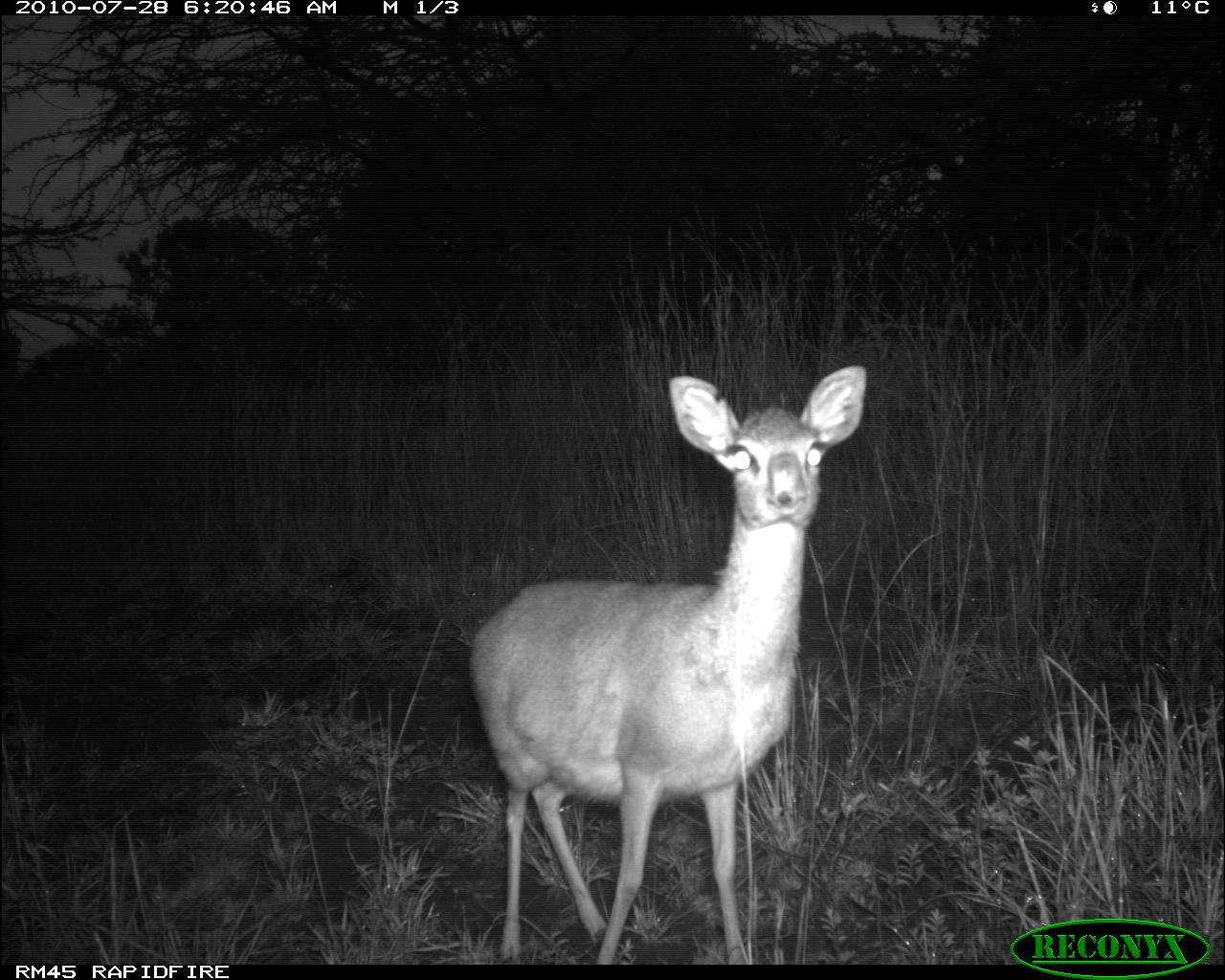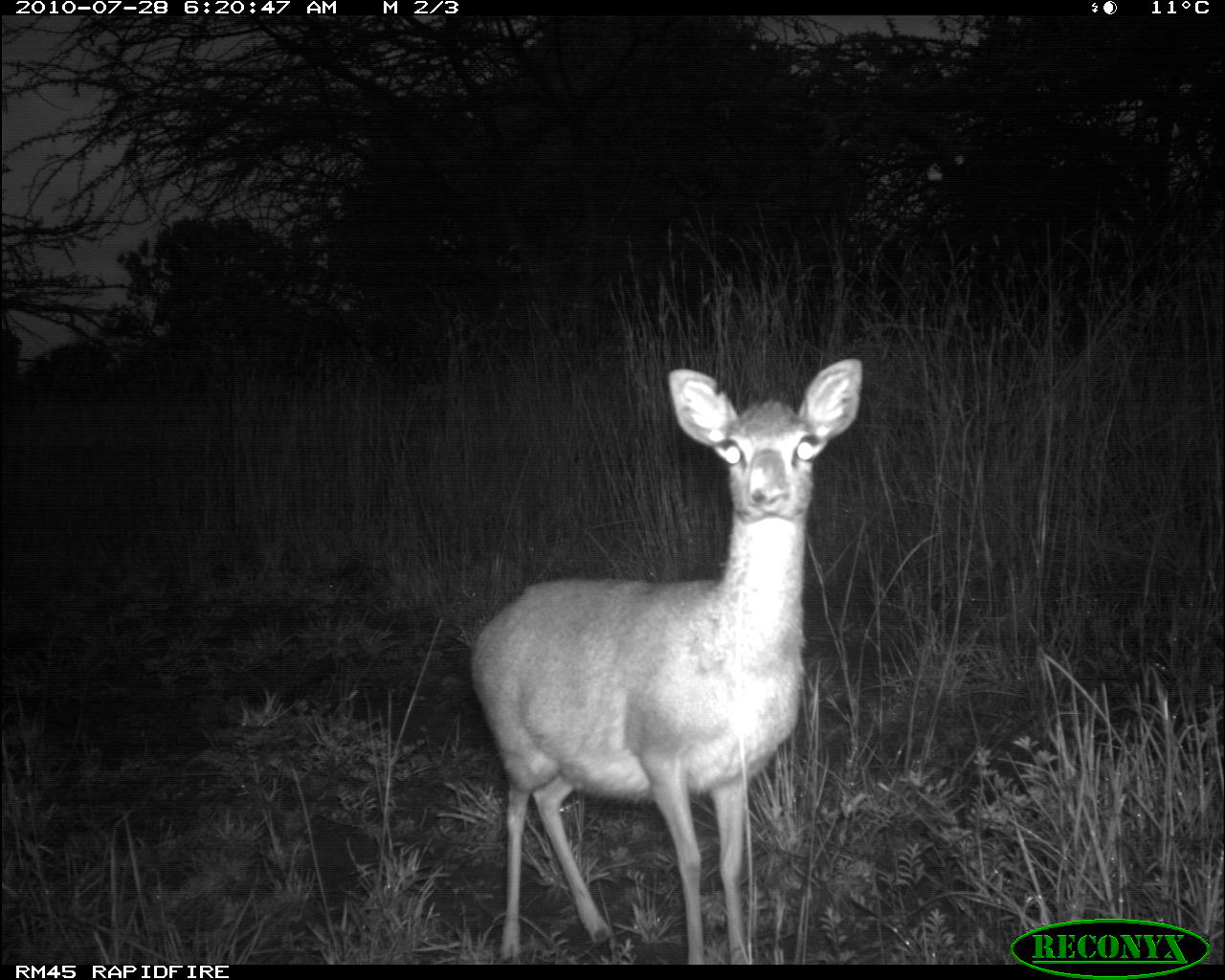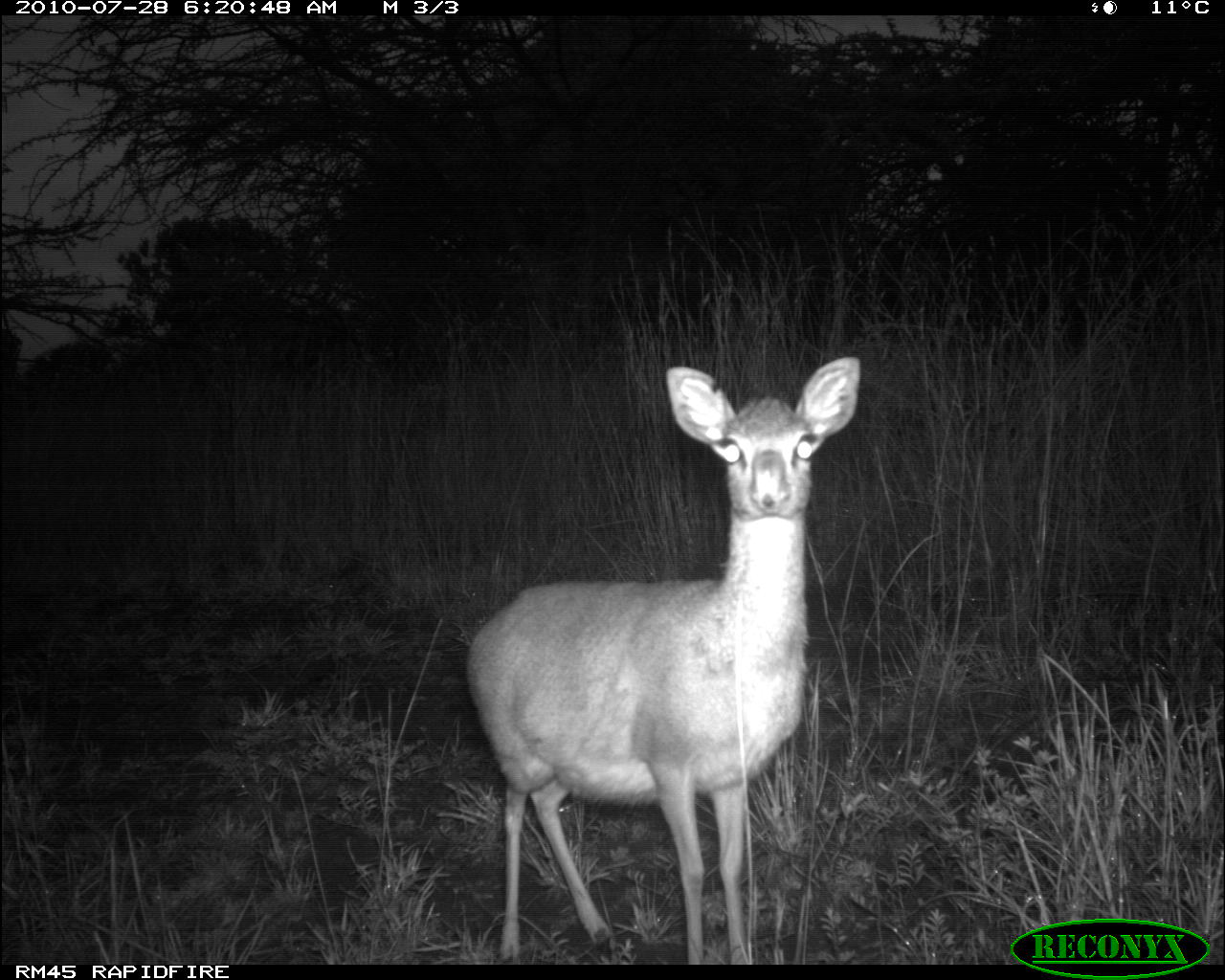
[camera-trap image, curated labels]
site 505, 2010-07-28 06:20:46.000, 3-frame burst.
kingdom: Animalia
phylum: Chordata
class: Mammalia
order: Artiodactyla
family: Bovidae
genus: Madoqua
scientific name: Madoqua guentheri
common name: günther's dik-dik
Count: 1.